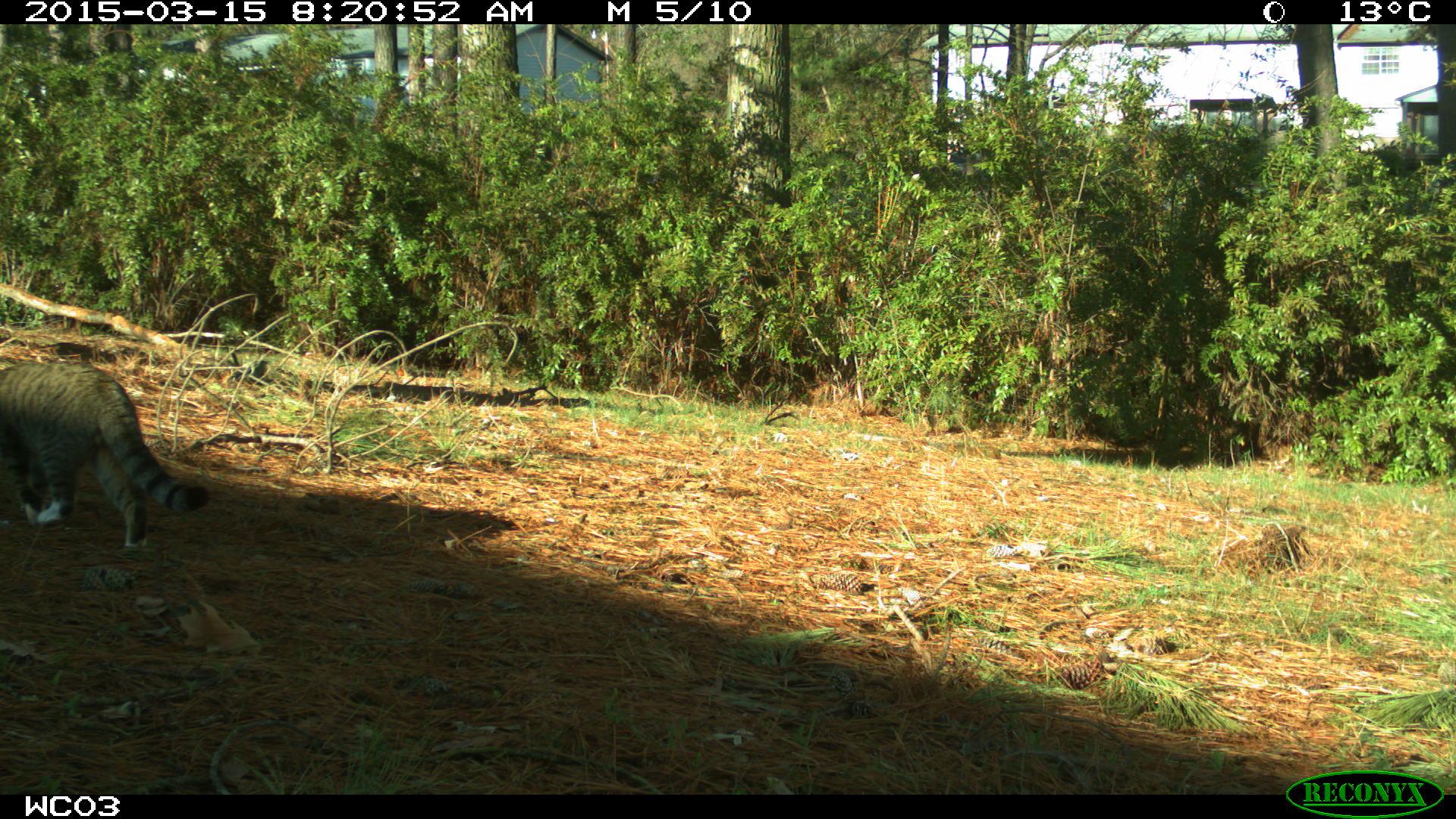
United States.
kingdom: Animalia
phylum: Chordata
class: Mammalia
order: Carnivora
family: Felidae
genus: Felis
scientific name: Felis catus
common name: domestic cat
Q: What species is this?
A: Domestic Cat (Felis catus).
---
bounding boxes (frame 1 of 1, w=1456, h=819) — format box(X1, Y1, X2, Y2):
Domestic Cat: box(0, 353, 205, 549)